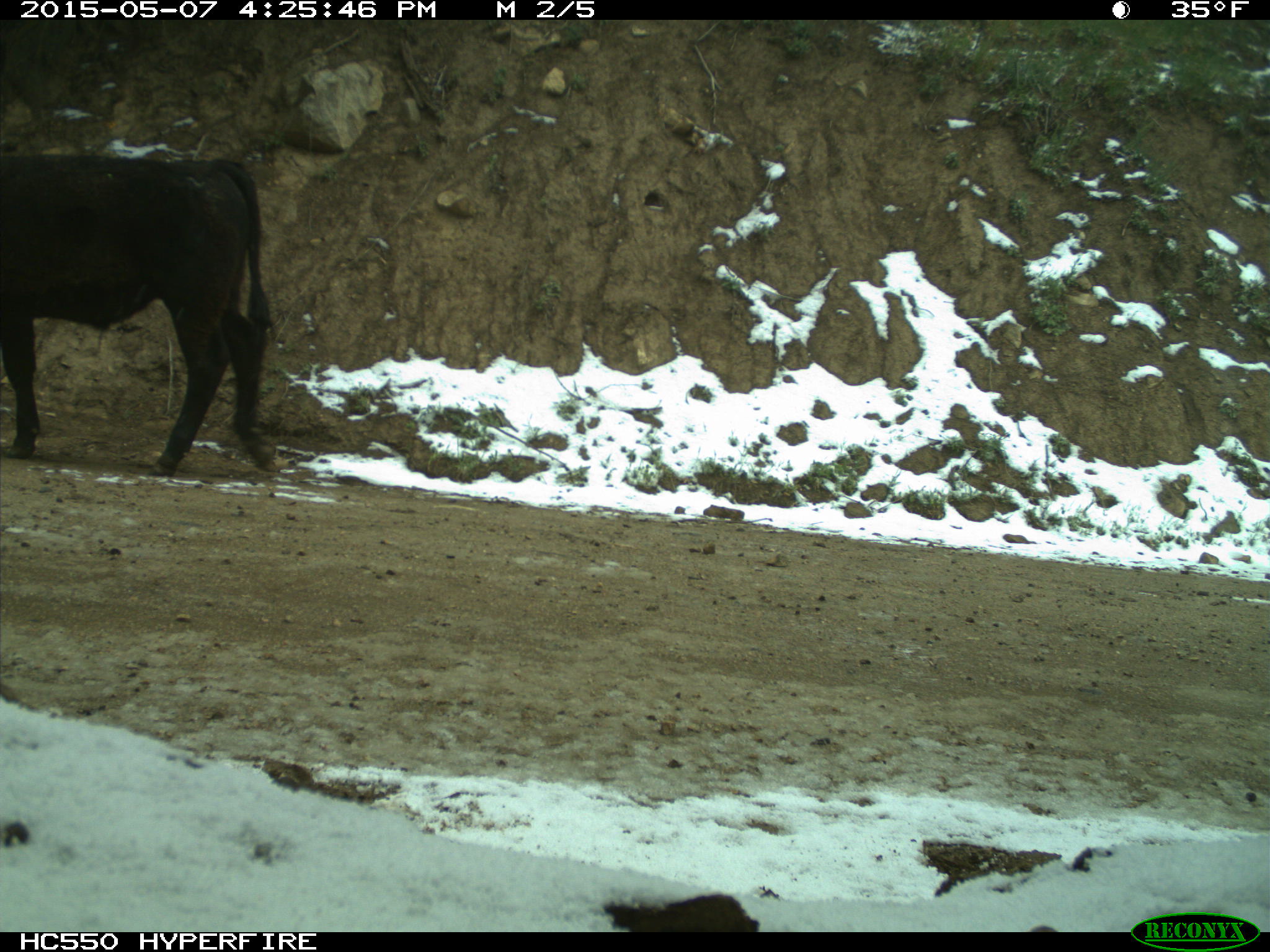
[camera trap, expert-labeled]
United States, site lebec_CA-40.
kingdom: Animalia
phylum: Chordata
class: Mammalia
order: Artiodactyla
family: Bovidae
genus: Bos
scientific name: Bos taurus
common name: domestic cow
Bos taurus (domestic cow).